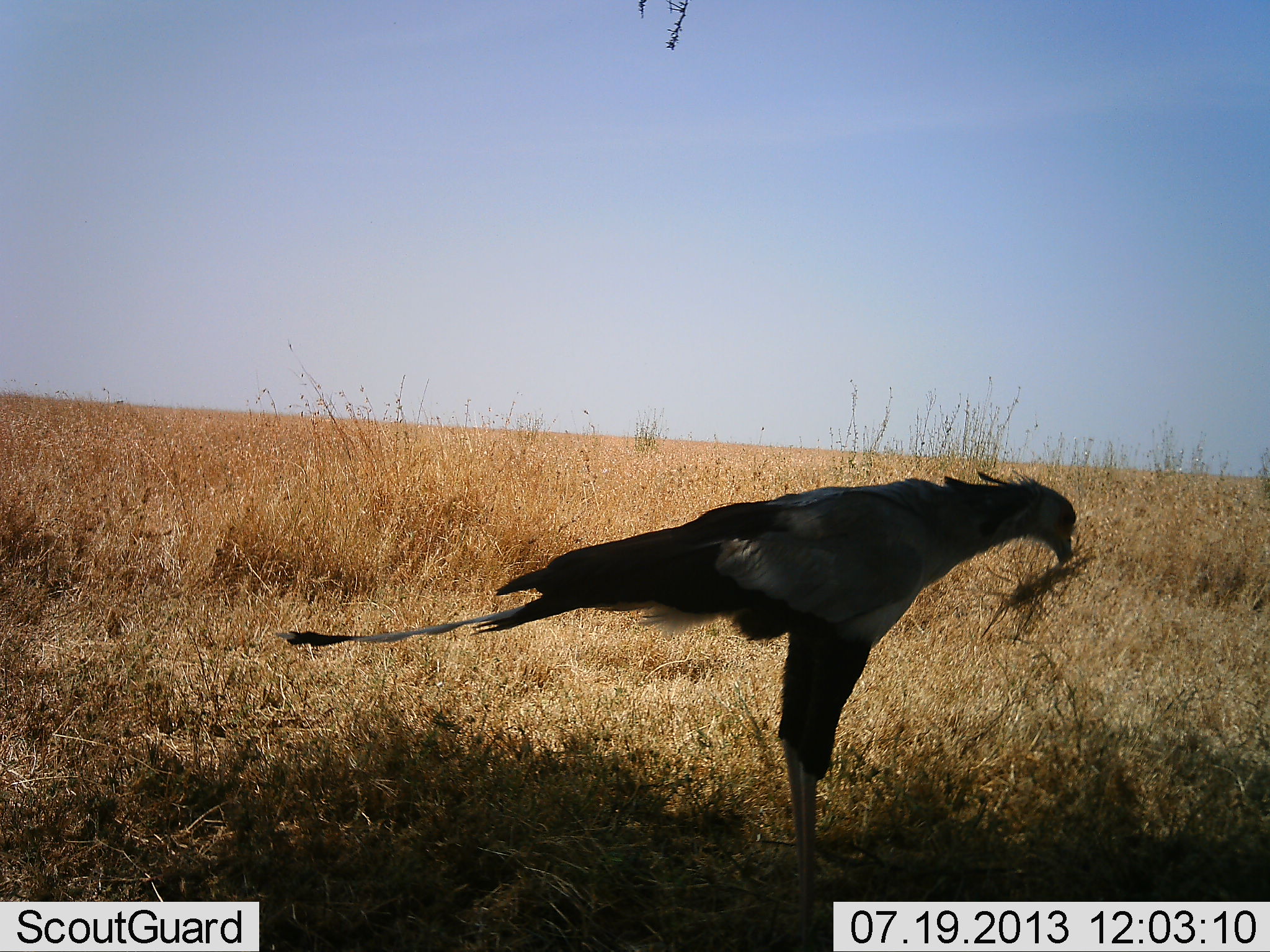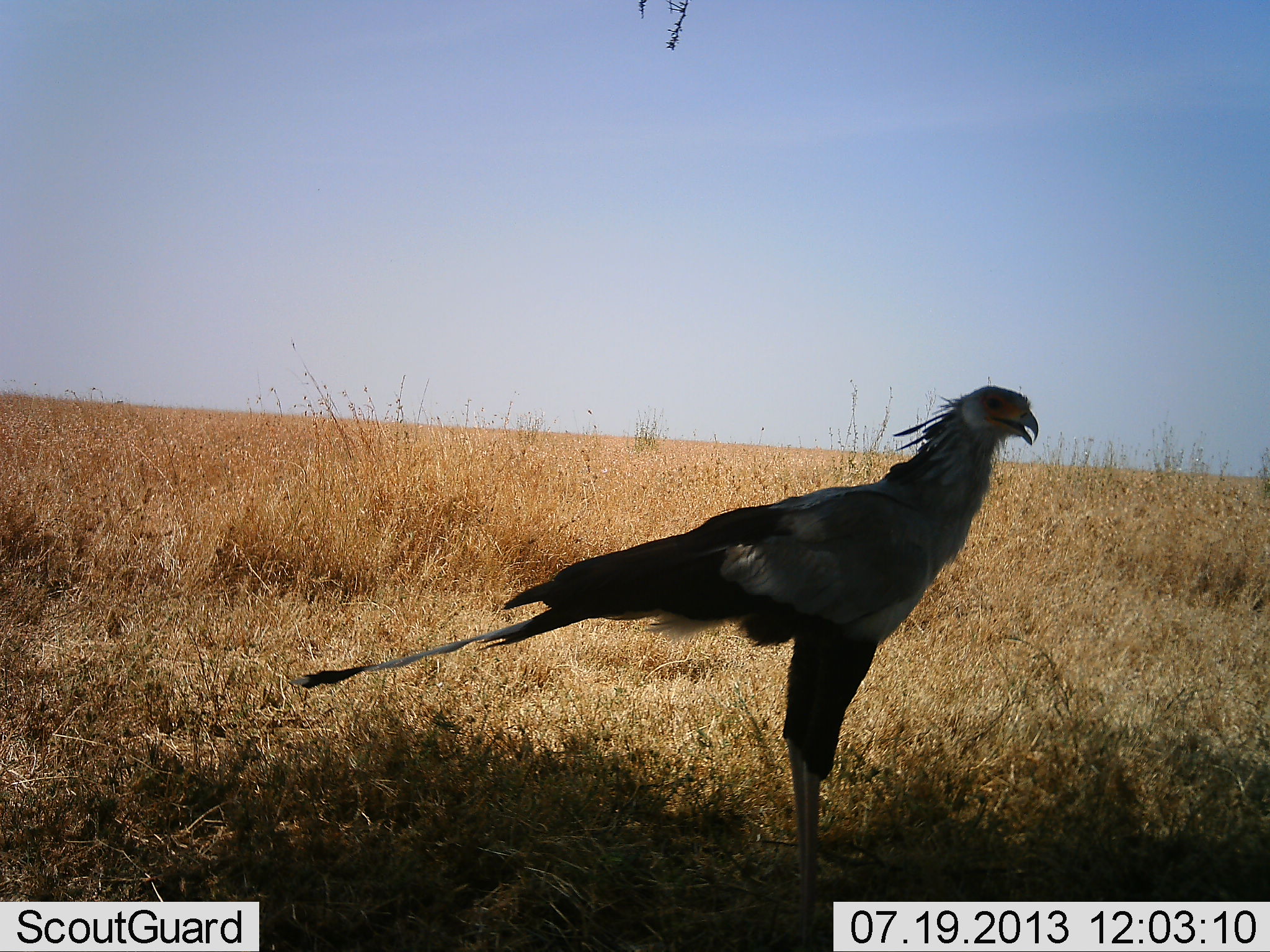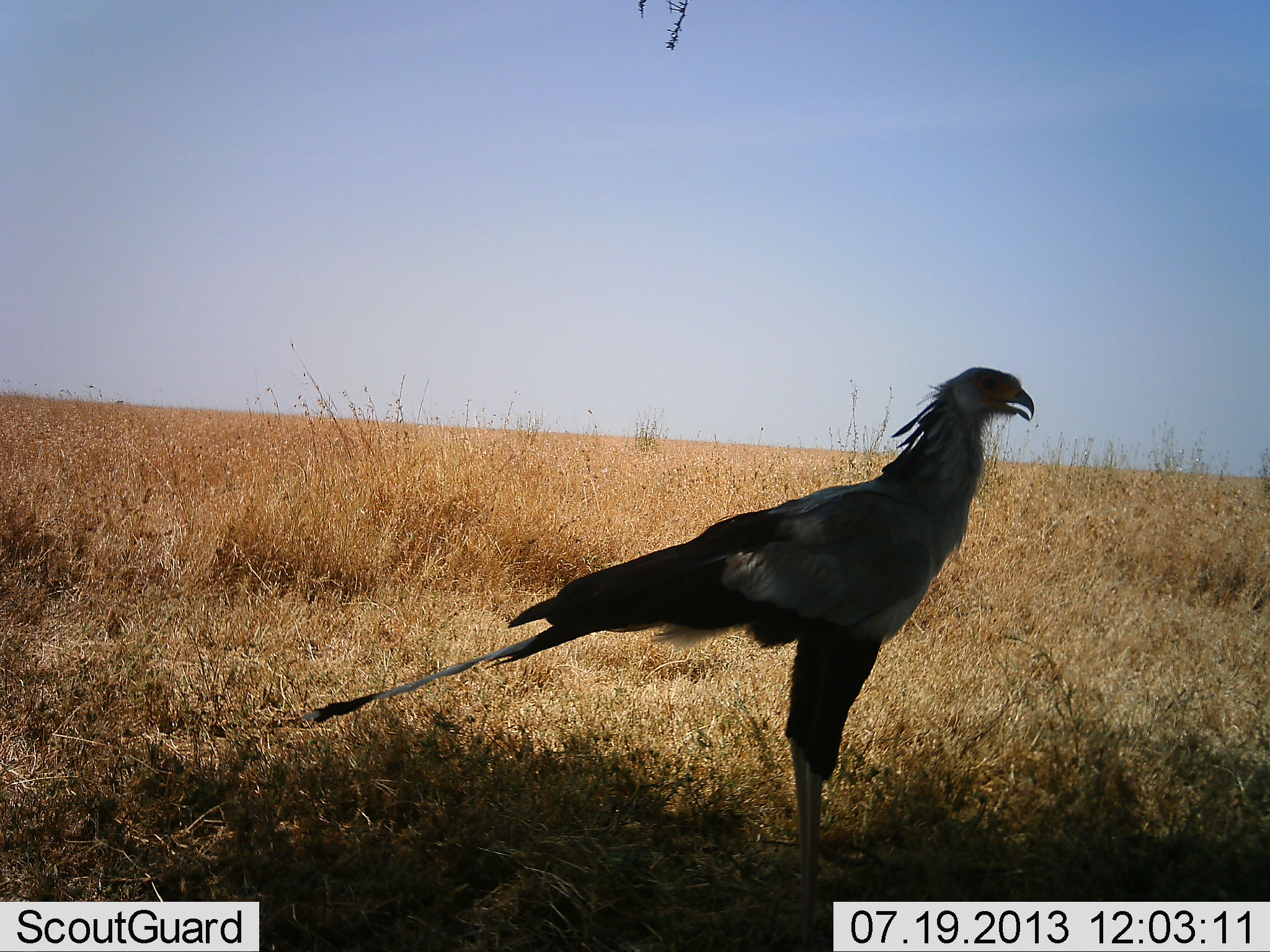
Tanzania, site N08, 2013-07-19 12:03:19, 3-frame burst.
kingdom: Animalia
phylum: Chordata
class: Aves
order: Accipitriformes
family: Sagittariidae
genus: Sagittarius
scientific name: Sagittarius serpentarius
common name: secretary bird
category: secretarybird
Secretarybird (secretary bird) (Sagittarius serpentarius), count 1. Behavior (volunteer vote fractions): standing 90%, resting 0%, moving 0%, interacting 0%. Young present (vote fraction): 0%. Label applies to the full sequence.